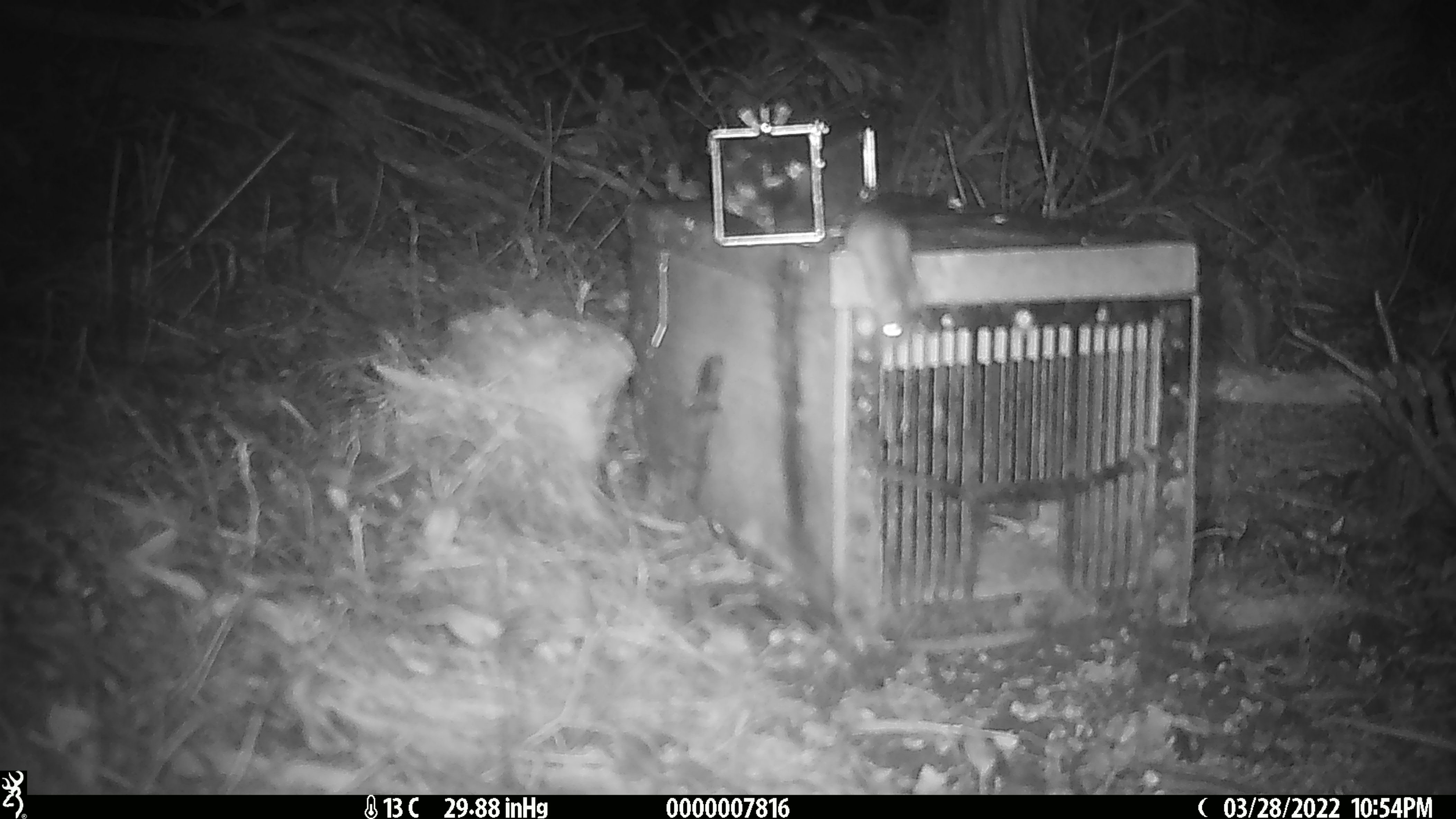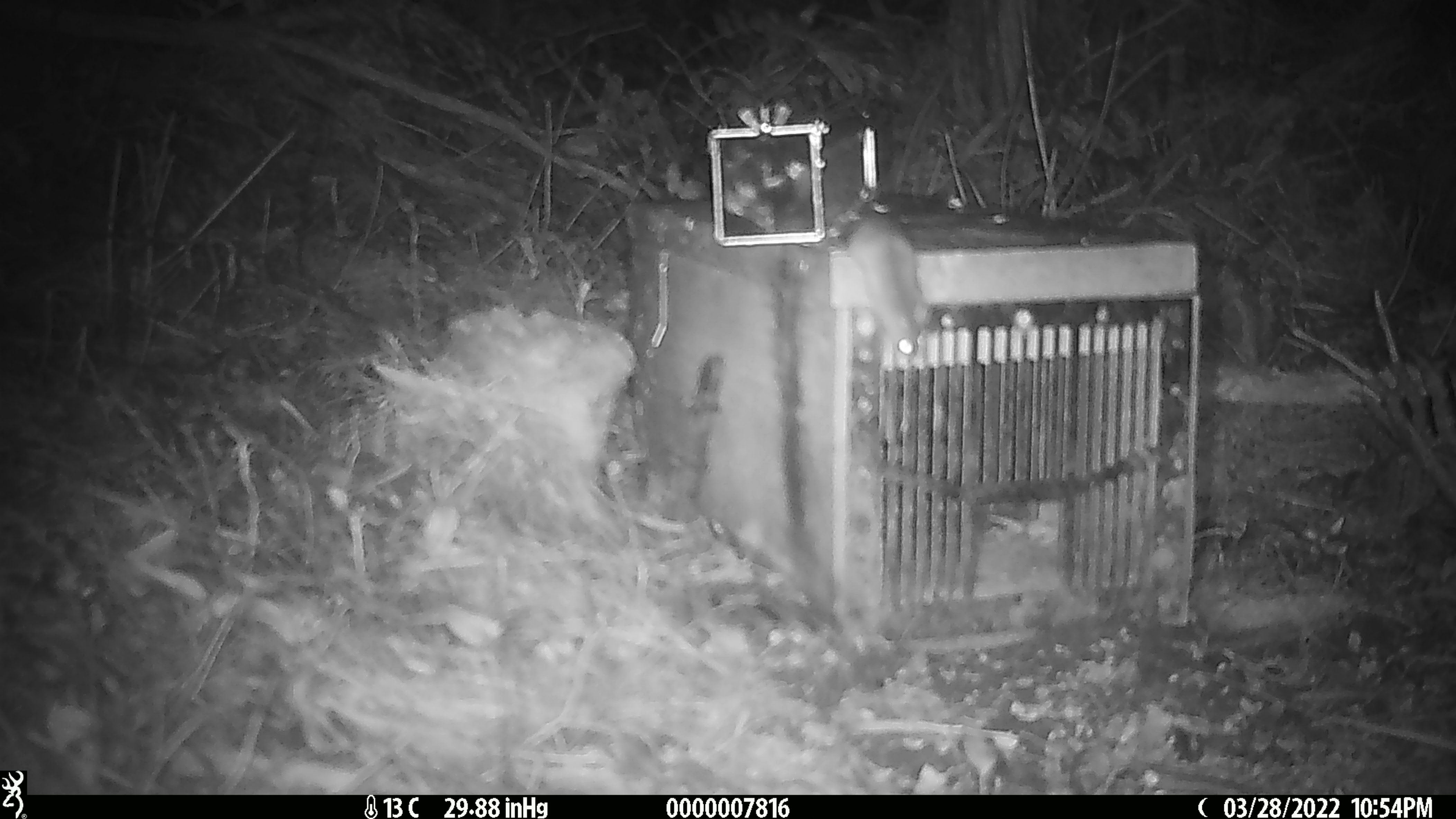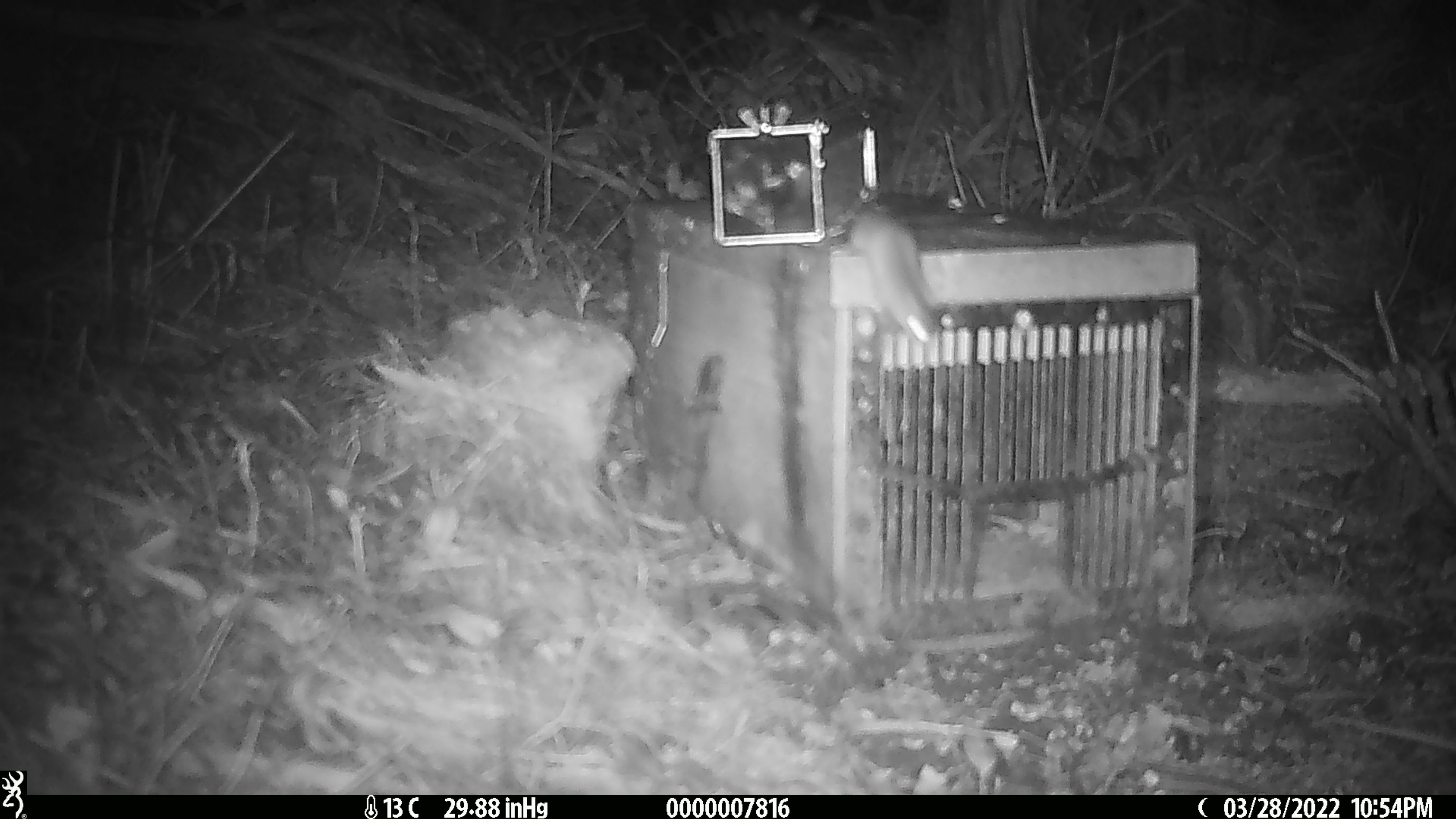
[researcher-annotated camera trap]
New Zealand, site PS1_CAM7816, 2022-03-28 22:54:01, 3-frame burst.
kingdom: Animalia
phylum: Chordata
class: Mammalia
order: Rodentia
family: Muridae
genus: Mus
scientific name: Mus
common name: mouse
Mouse (Mus).